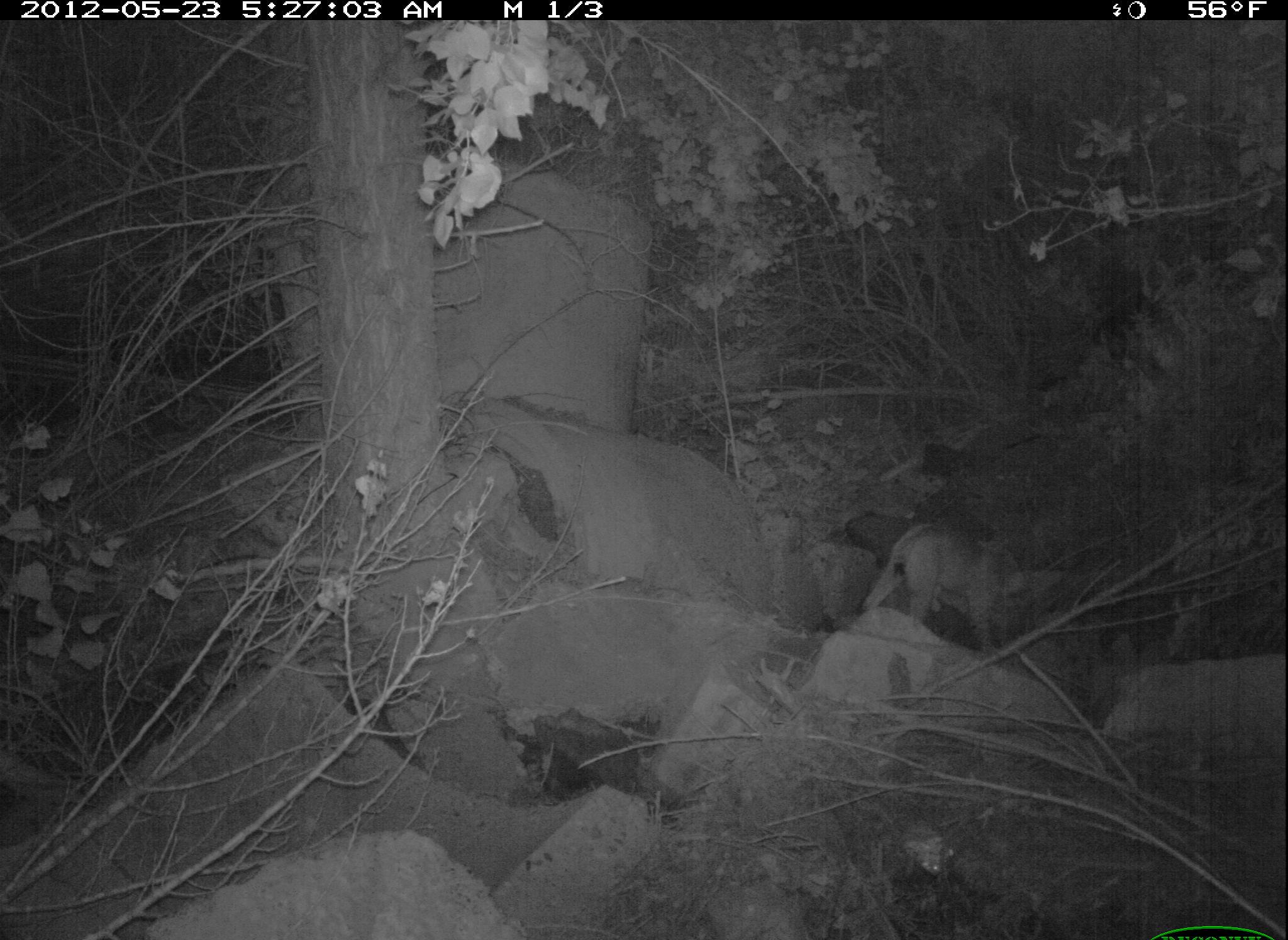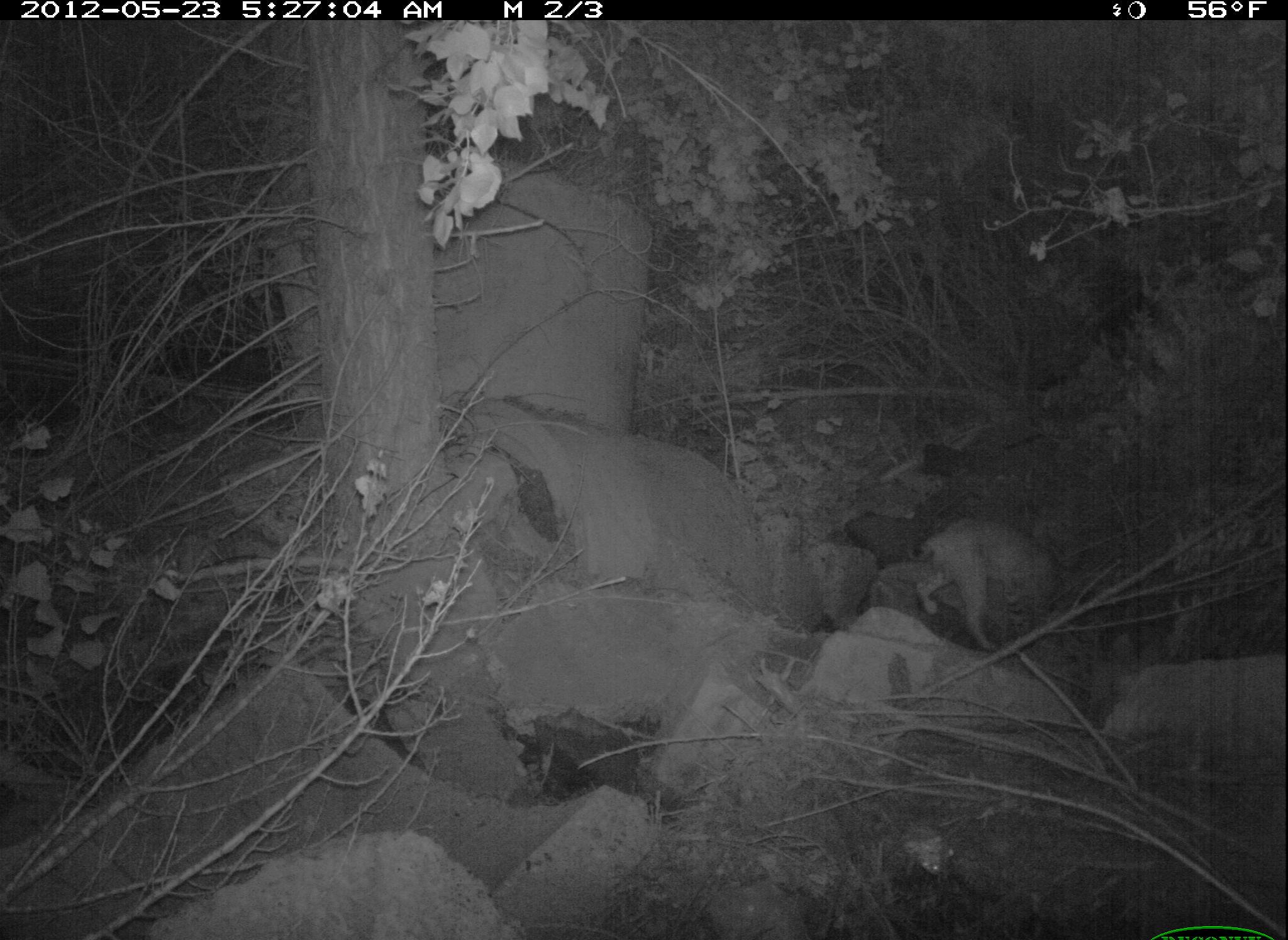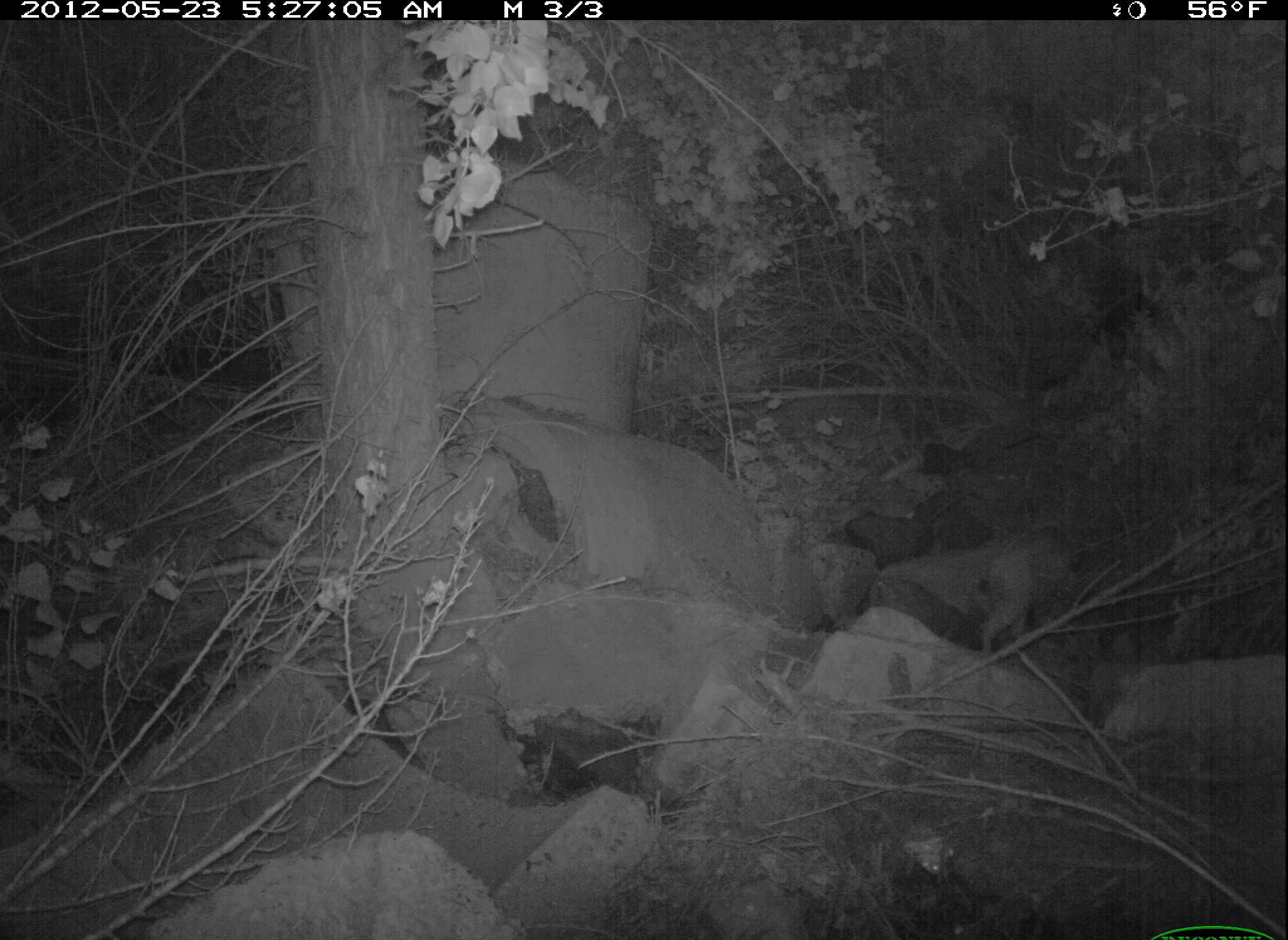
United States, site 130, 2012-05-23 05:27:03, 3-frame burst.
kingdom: Animalia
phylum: Chordata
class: Mammalia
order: Carnivora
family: Felidae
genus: Lynx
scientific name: Lynx rufus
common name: bobcat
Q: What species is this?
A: Bobcat (Lynx rufus).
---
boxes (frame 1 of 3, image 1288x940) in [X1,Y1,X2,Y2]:
bobcat: [866,514,1046,667]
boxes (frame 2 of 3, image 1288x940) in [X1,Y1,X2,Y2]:
bobcat: [877,496,1097,652]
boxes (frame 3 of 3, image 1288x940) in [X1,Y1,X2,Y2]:
bobcat: [972,501,1122,676]